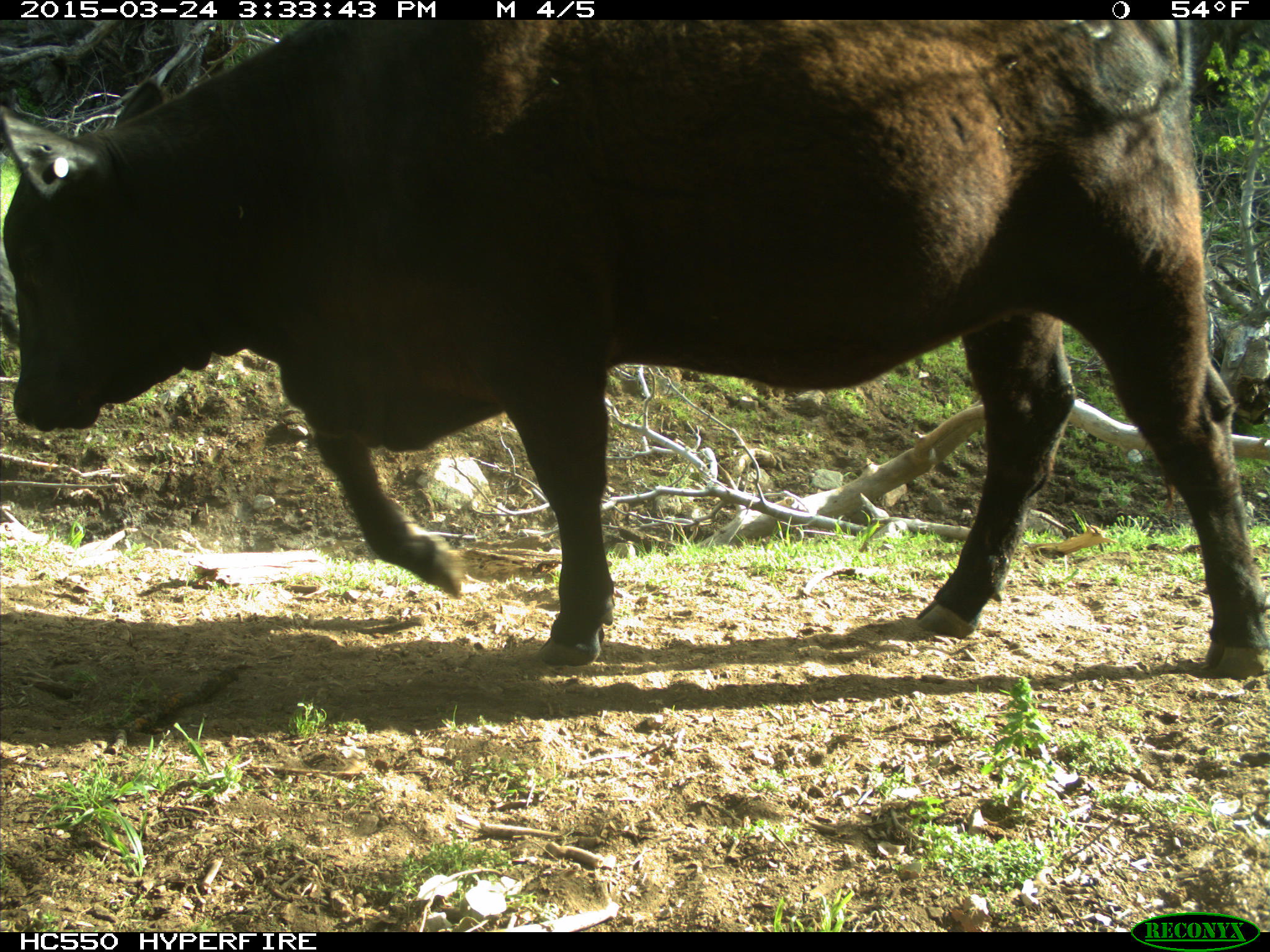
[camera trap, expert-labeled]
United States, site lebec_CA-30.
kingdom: Animalia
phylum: Chordata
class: Mammalia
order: Artiodactyla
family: Bovidae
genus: Bos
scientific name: Bos taurus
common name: domestic cow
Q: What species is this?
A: Bos taurus (domestic cow).